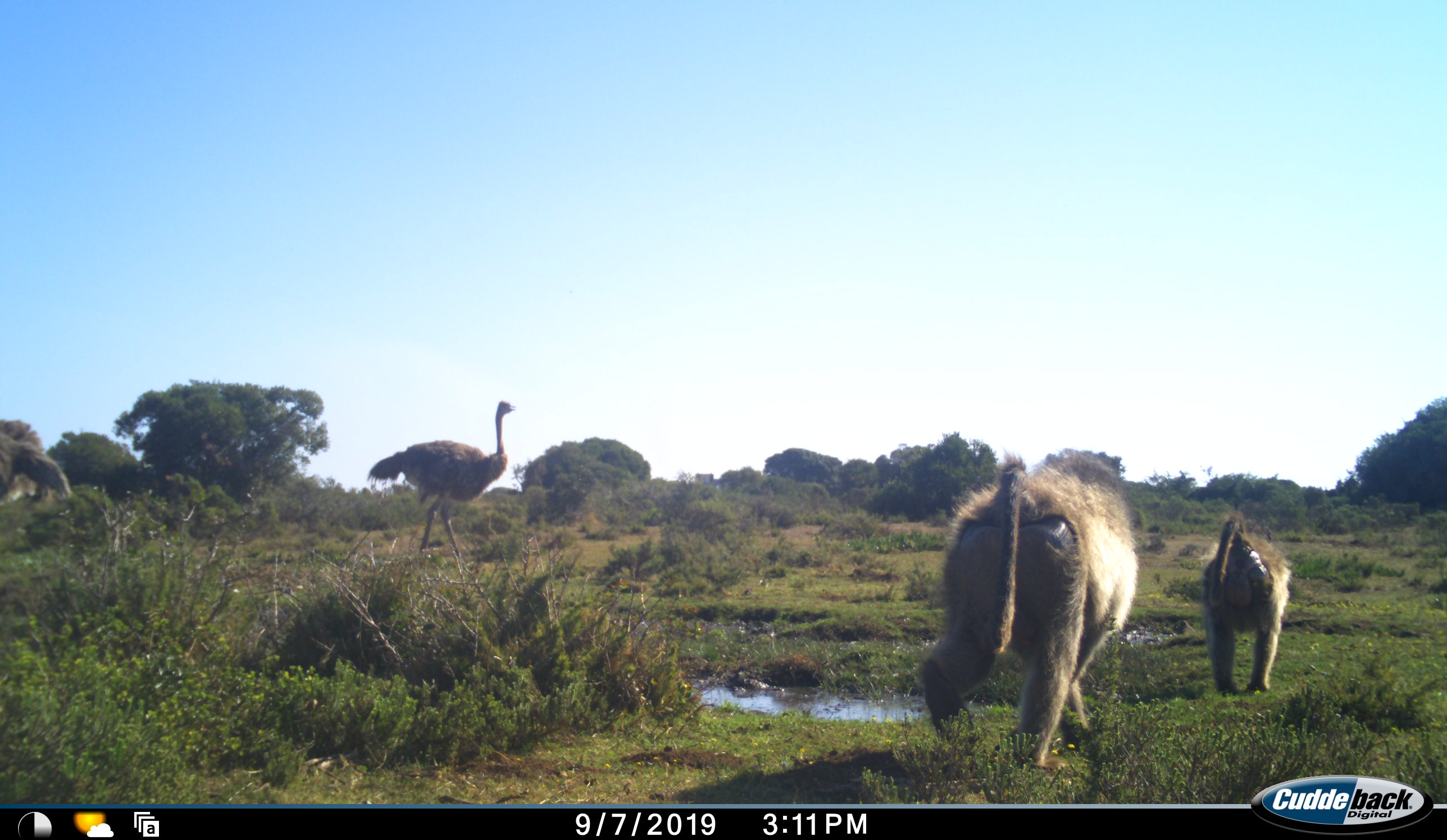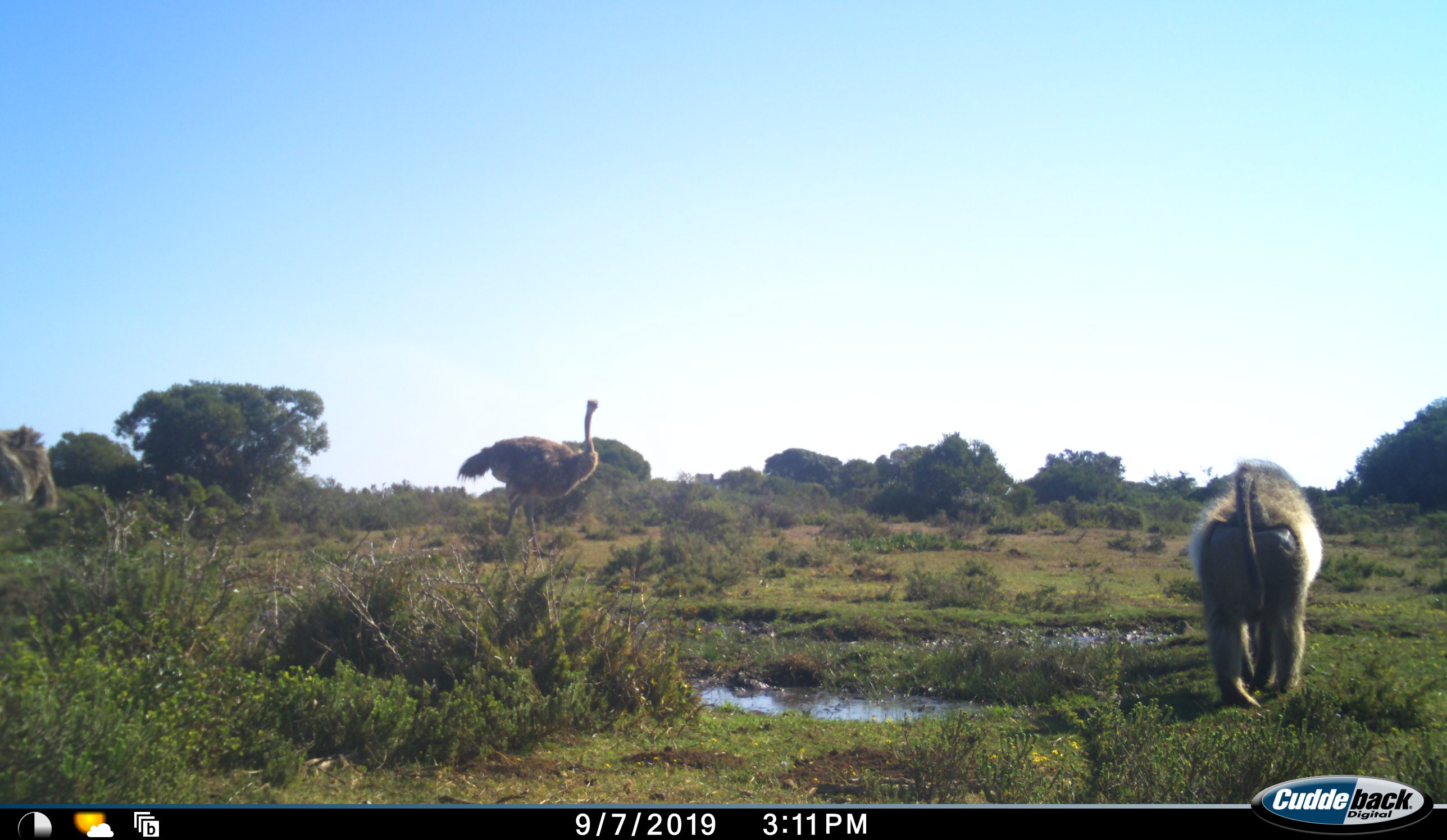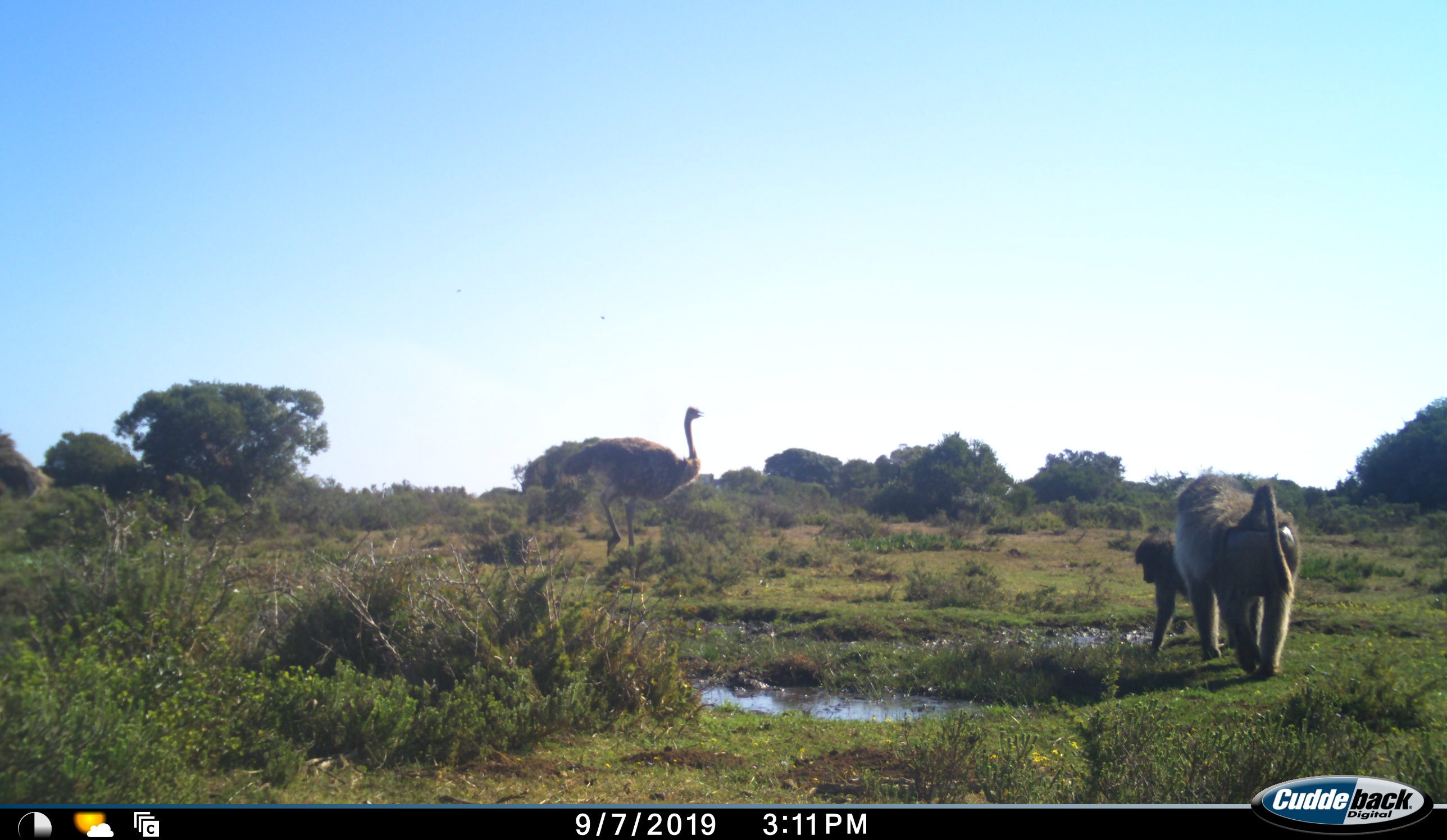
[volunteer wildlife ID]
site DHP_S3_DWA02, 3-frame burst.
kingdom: Animalia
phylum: Chordata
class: Mammalia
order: Primates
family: Cercopithecidae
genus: Papio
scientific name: Papio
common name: baboon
Baboon (Papio), count 2. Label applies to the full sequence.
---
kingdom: Animalia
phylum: Chordata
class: Aves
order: Struthioniformes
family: Struthionidae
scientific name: Struthionidae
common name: ostrich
Ostrich (Struthionidae), count 2. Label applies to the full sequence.